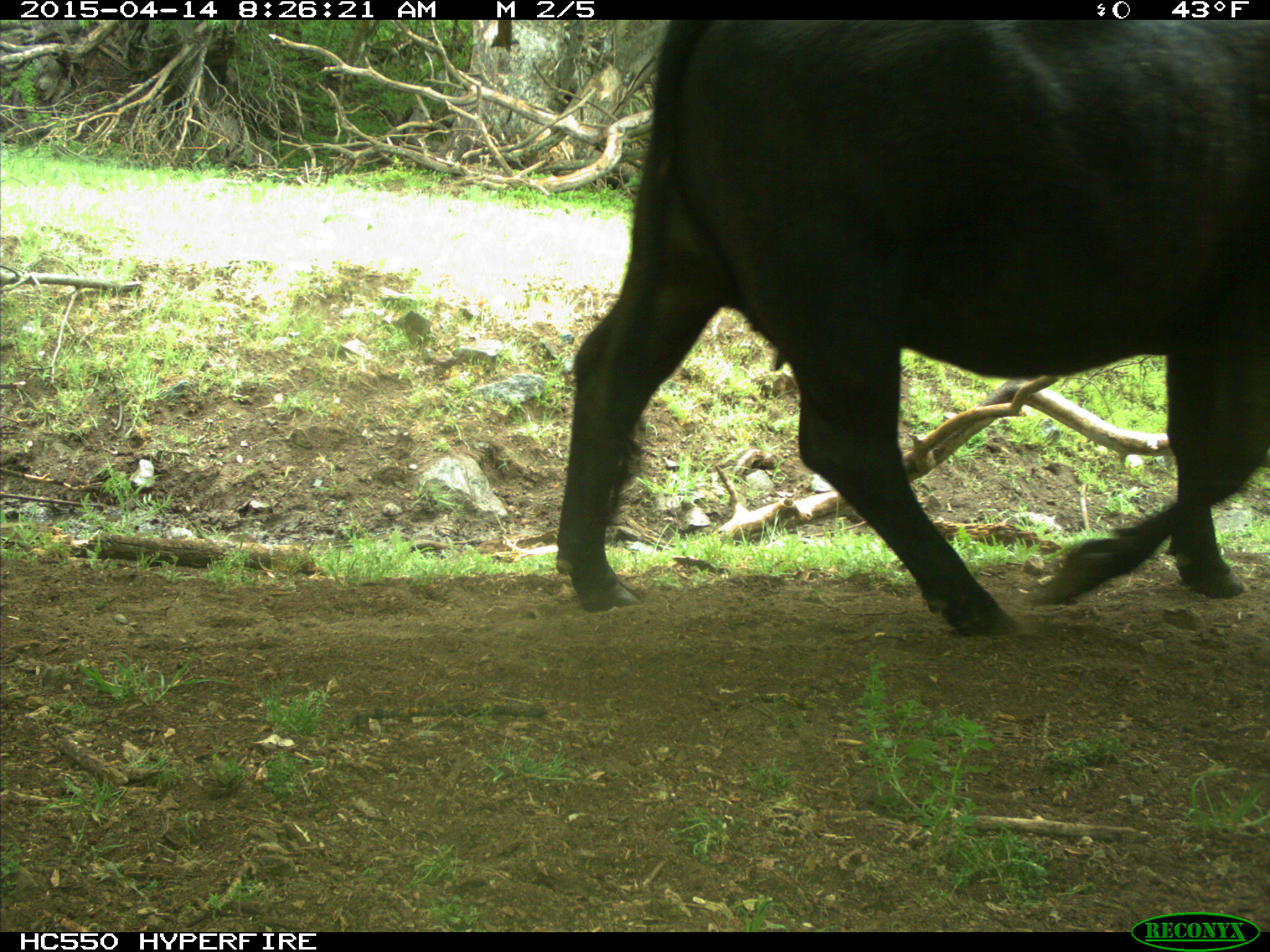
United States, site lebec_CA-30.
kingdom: Animalia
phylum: Chordata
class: Mammalia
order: Artiodactyla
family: Bovidae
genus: Bos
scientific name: Bos taurus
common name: domestic cow